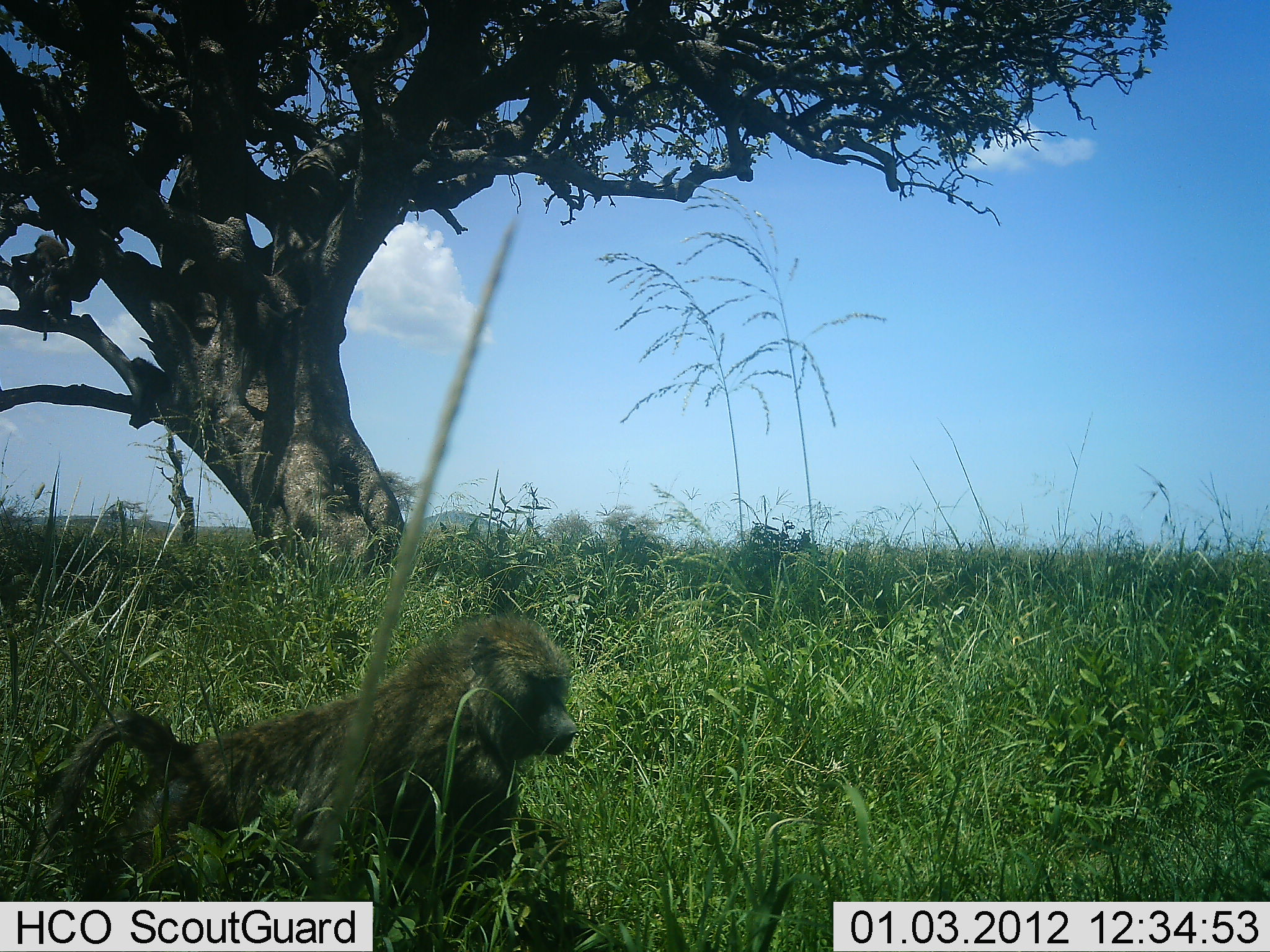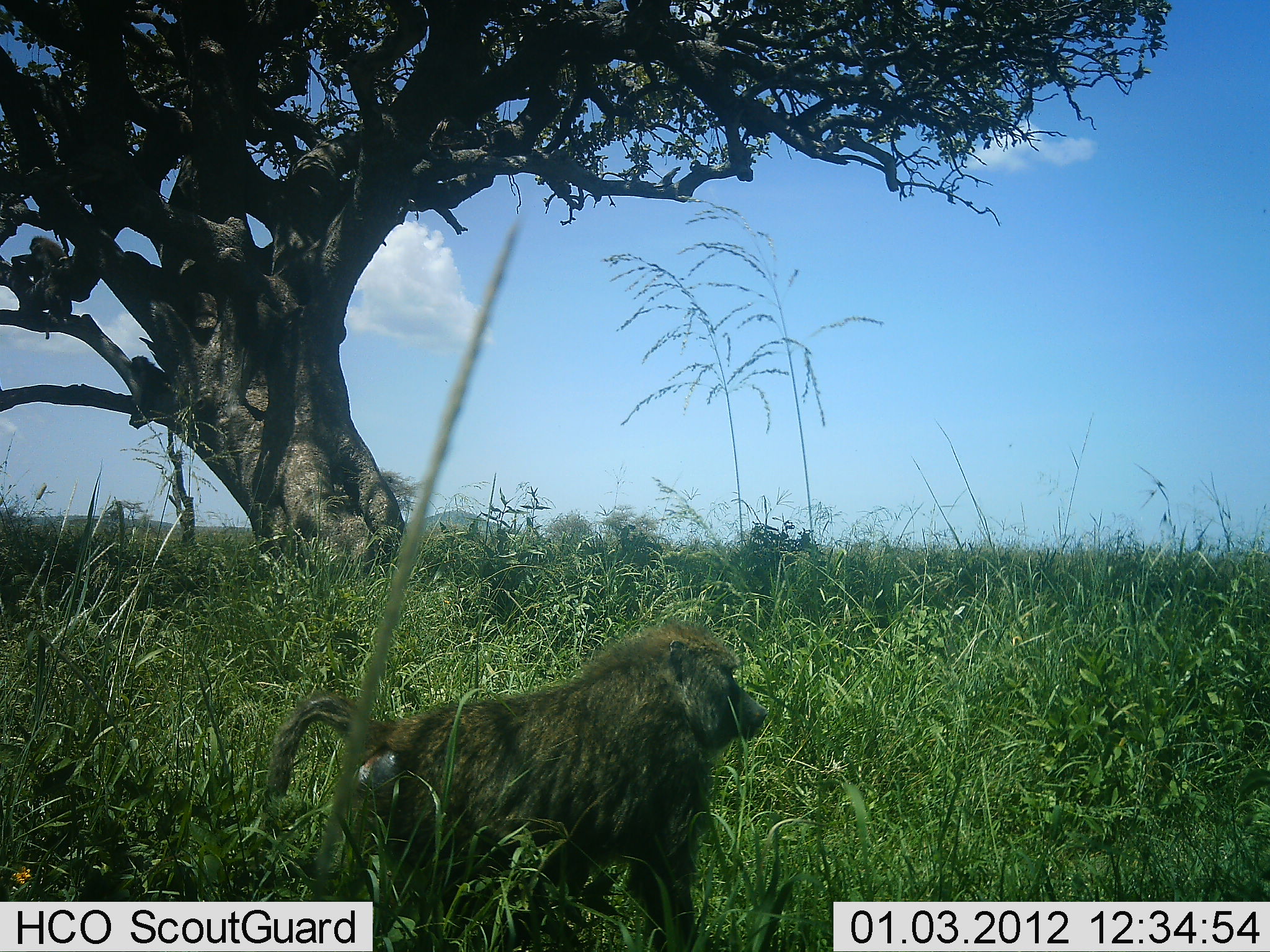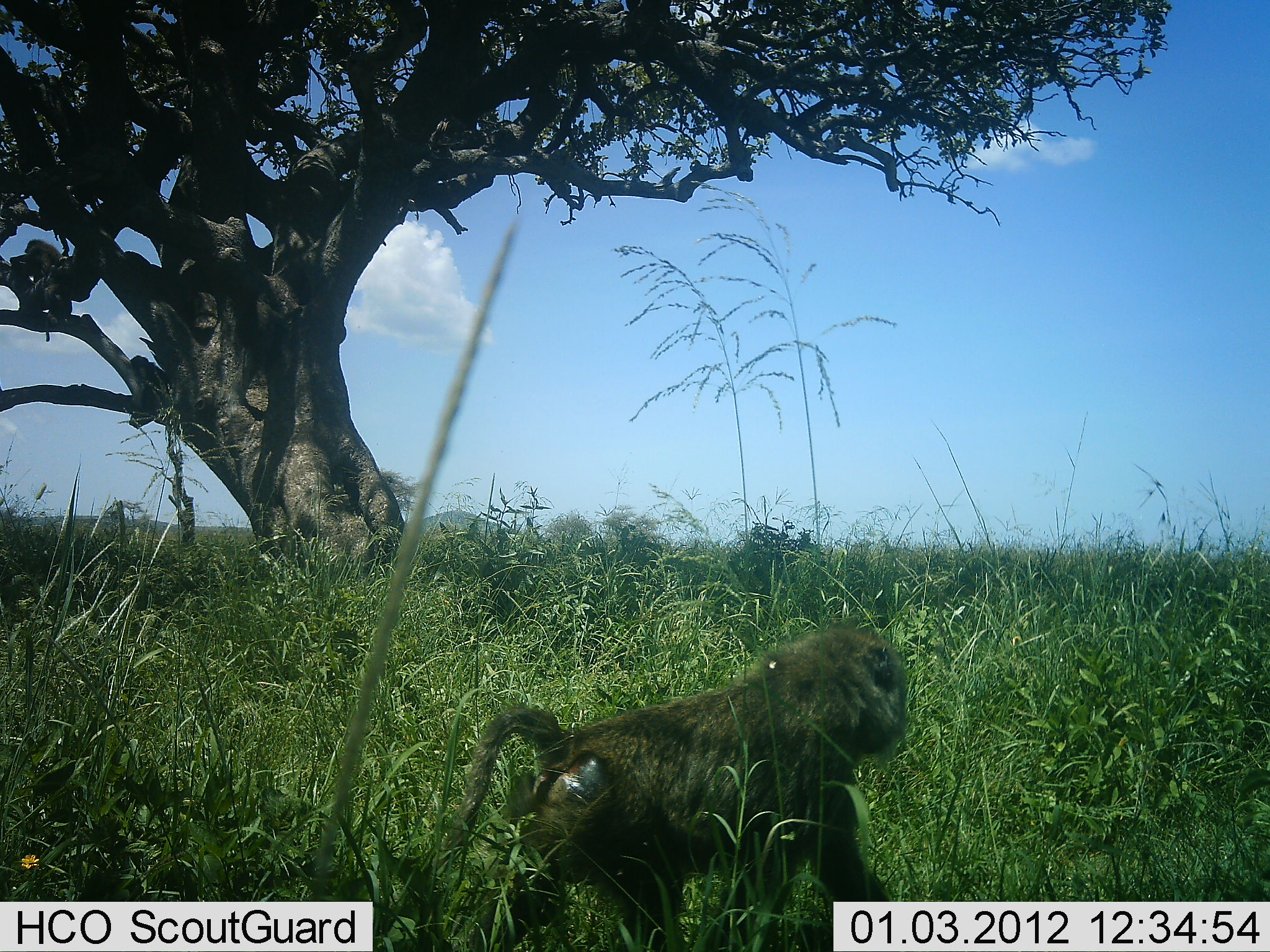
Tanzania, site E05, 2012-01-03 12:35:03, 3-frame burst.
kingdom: Animalia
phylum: Chordata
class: Mammalia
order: Primates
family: Cercopithecidae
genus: Papio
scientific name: Papio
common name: baboon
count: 1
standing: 20%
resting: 20%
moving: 87%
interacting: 7%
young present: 7%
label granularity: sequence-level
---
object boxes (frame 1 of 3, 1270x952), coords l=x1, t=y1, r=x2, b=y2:
animal: l=31, t=610, r=579, b=952; l=11, t=234, r=72, b=343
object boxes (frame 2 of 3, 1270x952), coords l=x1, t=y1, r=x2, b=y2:
animal: l=269, t=619, r=768, b=952; l=11, t=236, r=73, b=341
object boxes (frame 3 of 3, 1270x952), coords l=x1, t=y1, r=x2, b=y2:
animal: l=426, t=625, r=912, b=952; l=9, t=239, r=74, b=341